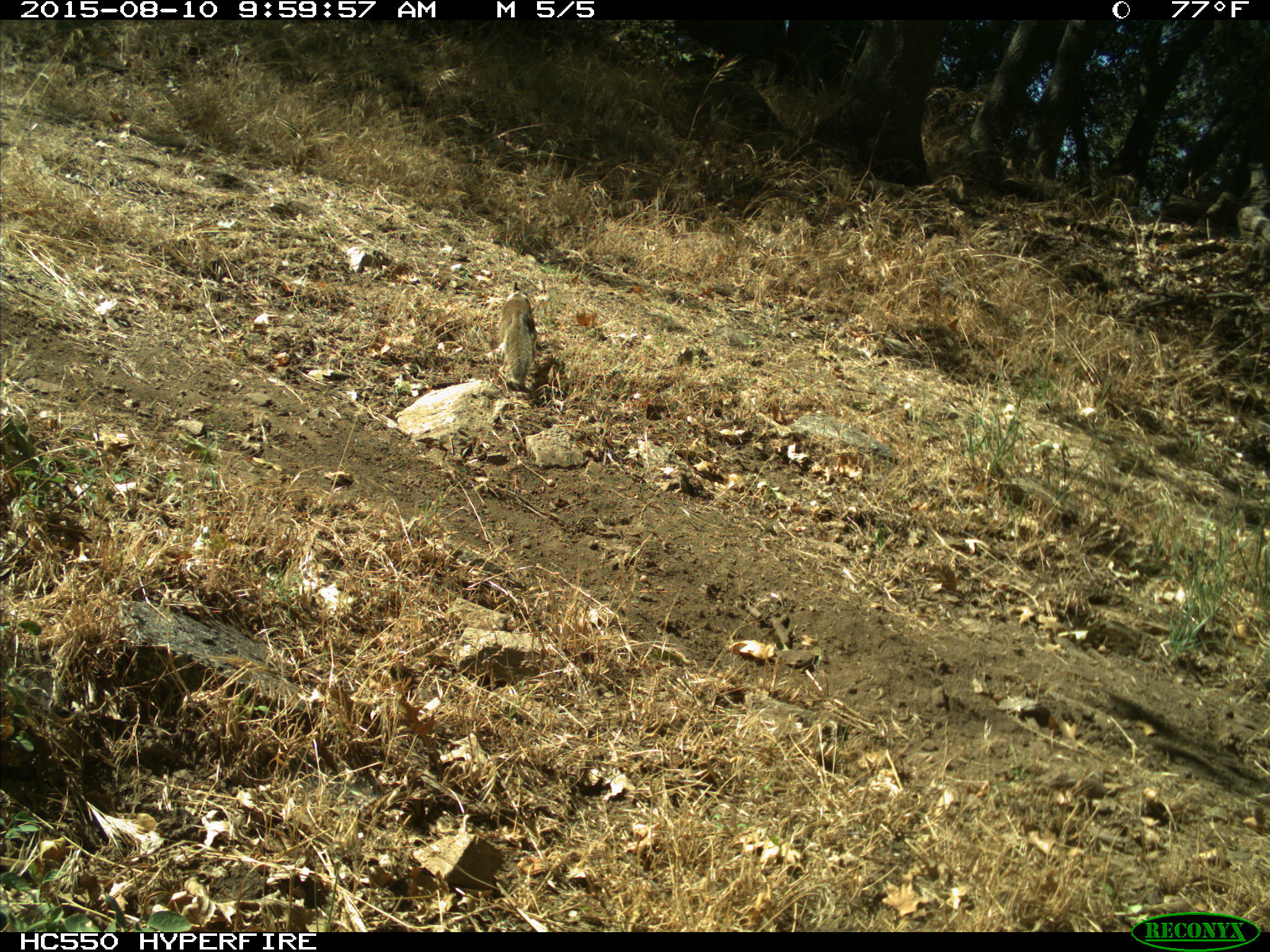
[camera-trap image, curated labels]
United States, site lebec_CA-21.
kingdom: Animalia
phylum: Chordata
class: Mammalia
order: Rodentia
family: Sciuridae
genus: Otospermophilus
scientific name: Otospermophilus beecheyi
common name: california ground squirrel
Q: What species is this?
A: Otospermophilus beecheyi (california ground squirrel).